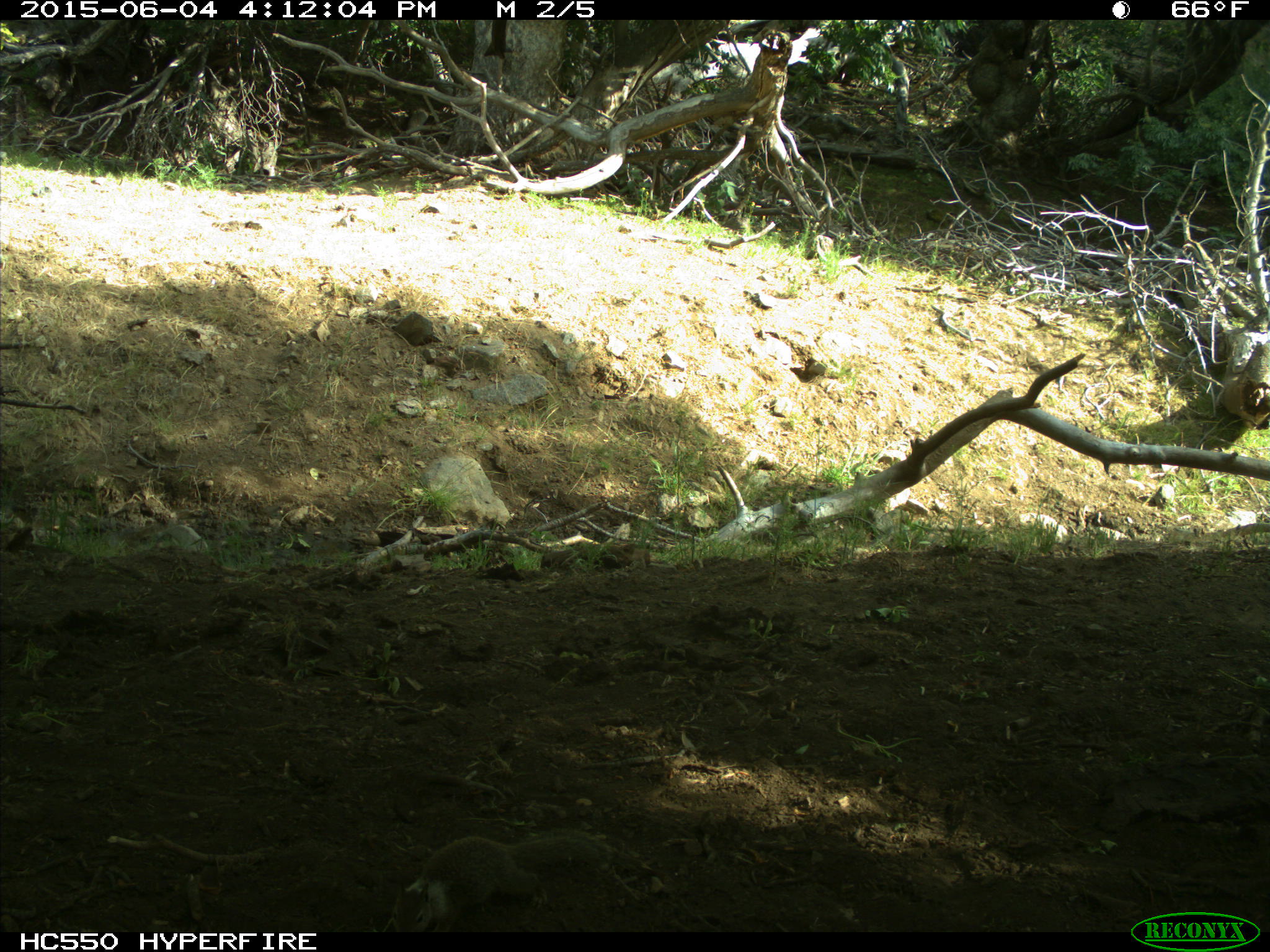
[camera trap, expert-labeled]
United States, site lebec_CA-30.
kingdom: Animalia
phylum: Chordata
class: Mammalia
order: Rodentia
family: Sciuridae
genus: Otospermophilus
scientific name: Otospermophilus beecheyi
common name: california ground squirrel